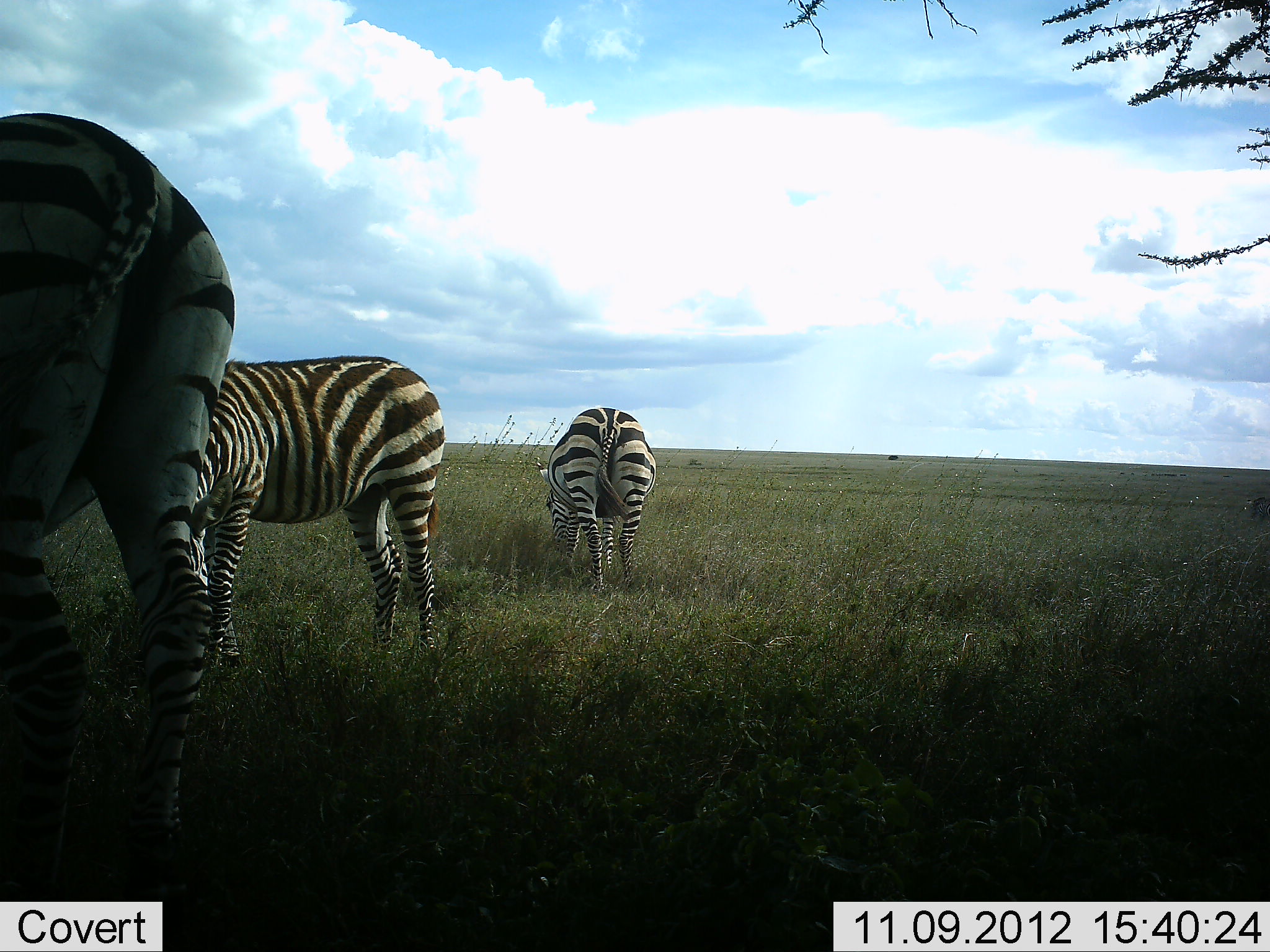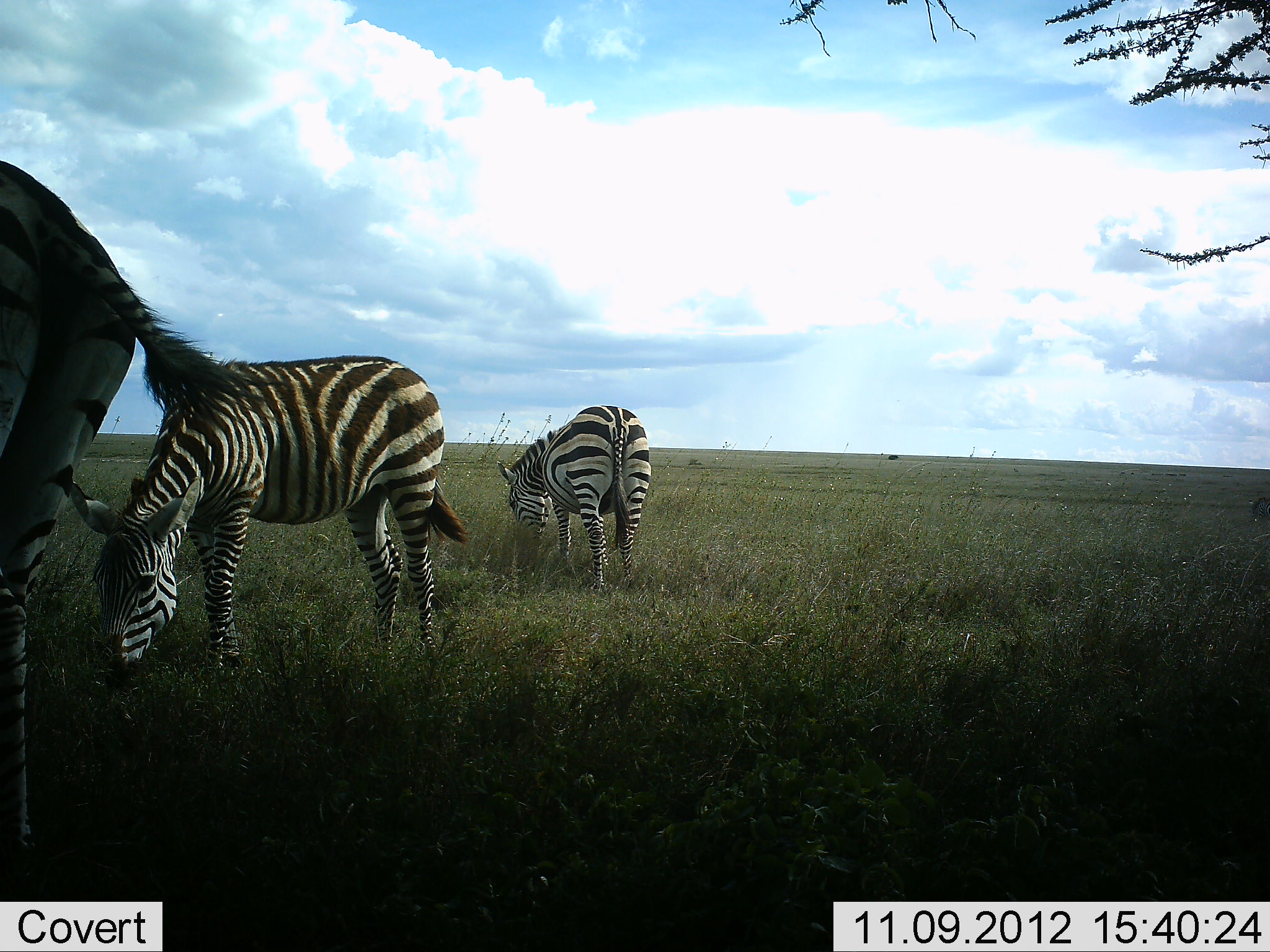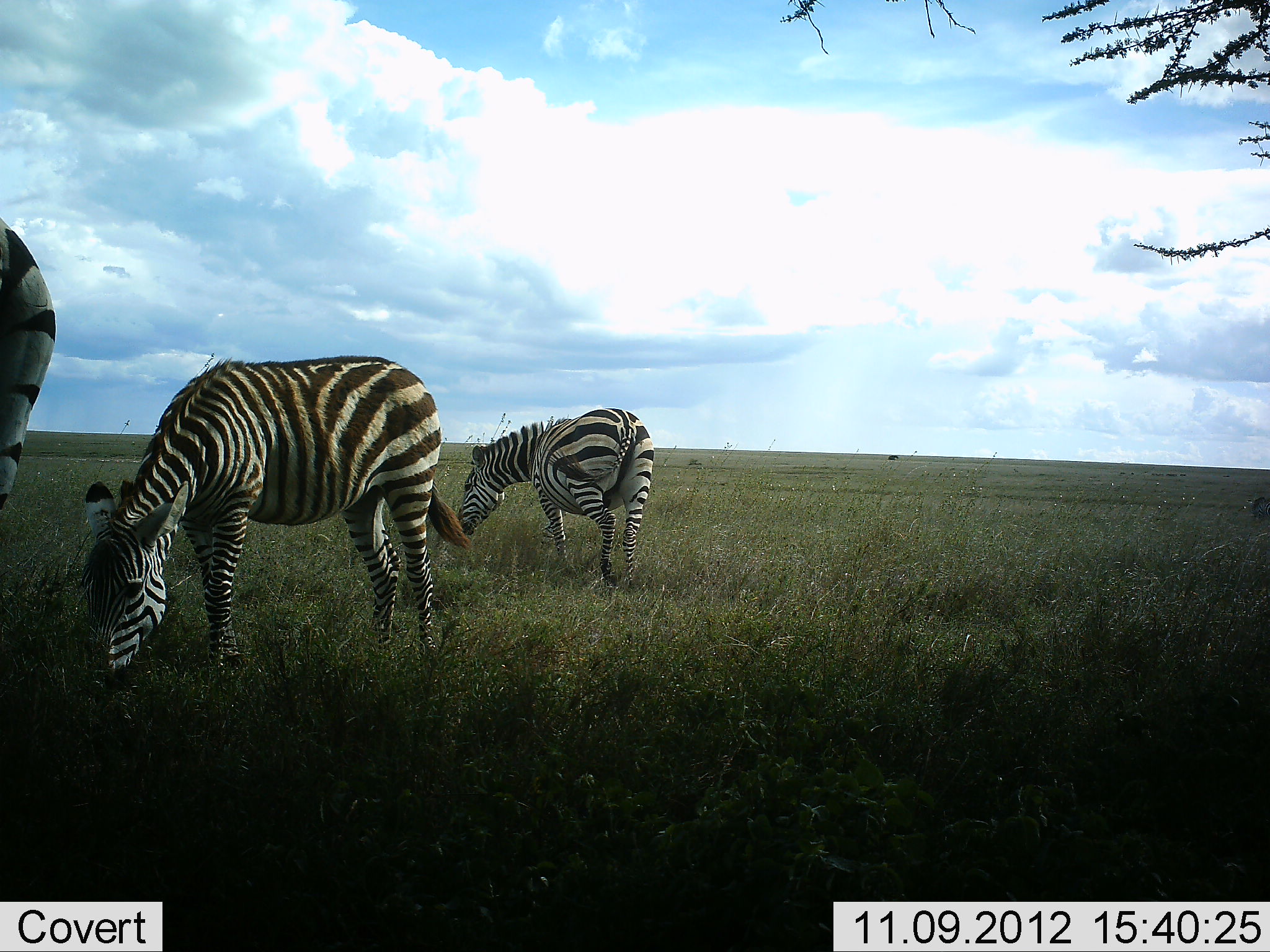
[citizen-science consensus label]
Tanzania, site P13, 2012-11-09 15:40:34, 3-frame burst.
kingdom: Animalia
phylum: Chordata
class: Mammalia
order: Perissodactyla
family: Equidae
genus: Equus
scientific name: Equus quagga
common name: plains zebra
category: zebra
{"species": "zebra (plains zebra) (Equus quagga)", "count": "3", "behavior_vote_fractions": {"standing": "9%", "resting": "9%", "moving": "9%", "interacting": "0%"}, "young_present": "18%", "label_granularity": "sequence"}